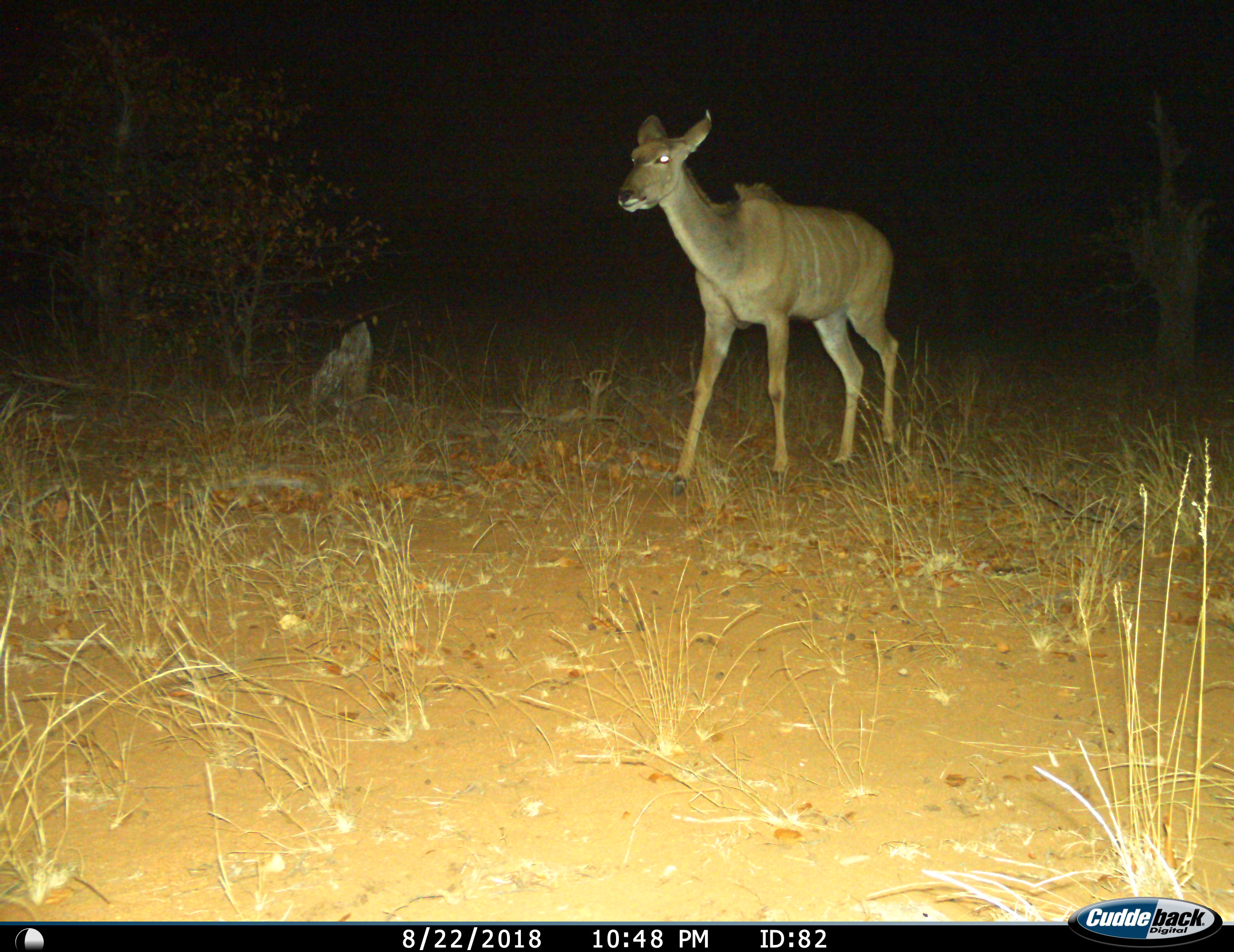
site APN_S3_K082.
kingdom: Animalia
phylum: Chordata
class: Mammalia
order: Artiodactyla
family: Bovidae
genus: Tragelaphus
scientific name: Tragelaphus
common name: kudu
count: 1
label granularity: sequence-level